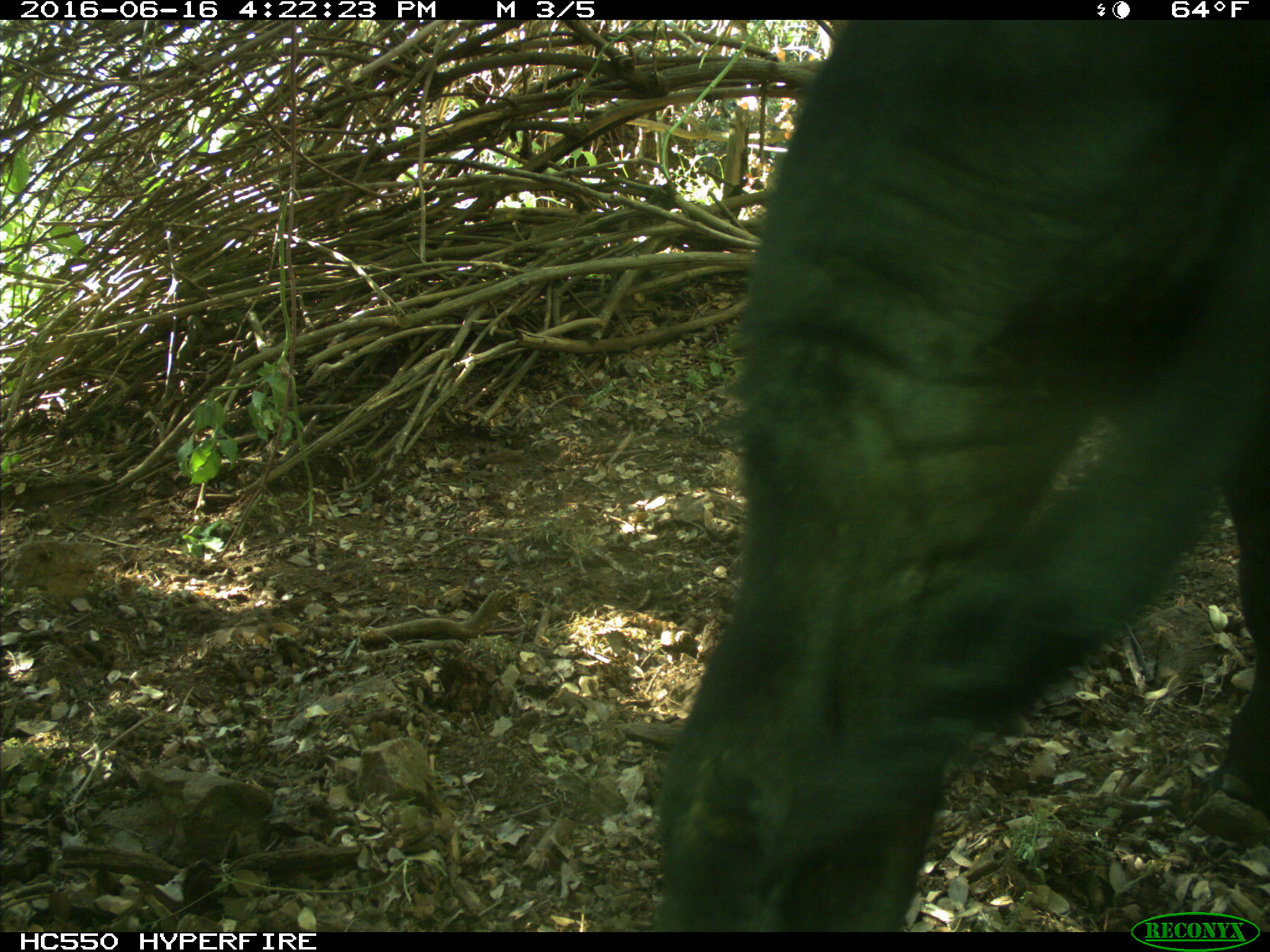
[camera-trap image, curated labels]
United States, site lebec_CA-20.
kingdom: Animalia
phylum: Chordata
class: Mammalia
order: Artiodactyla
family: Bovidae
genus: Bos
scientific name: Bos taurus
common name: domestic cow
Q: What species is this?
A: Bos taurus (domestic cow).